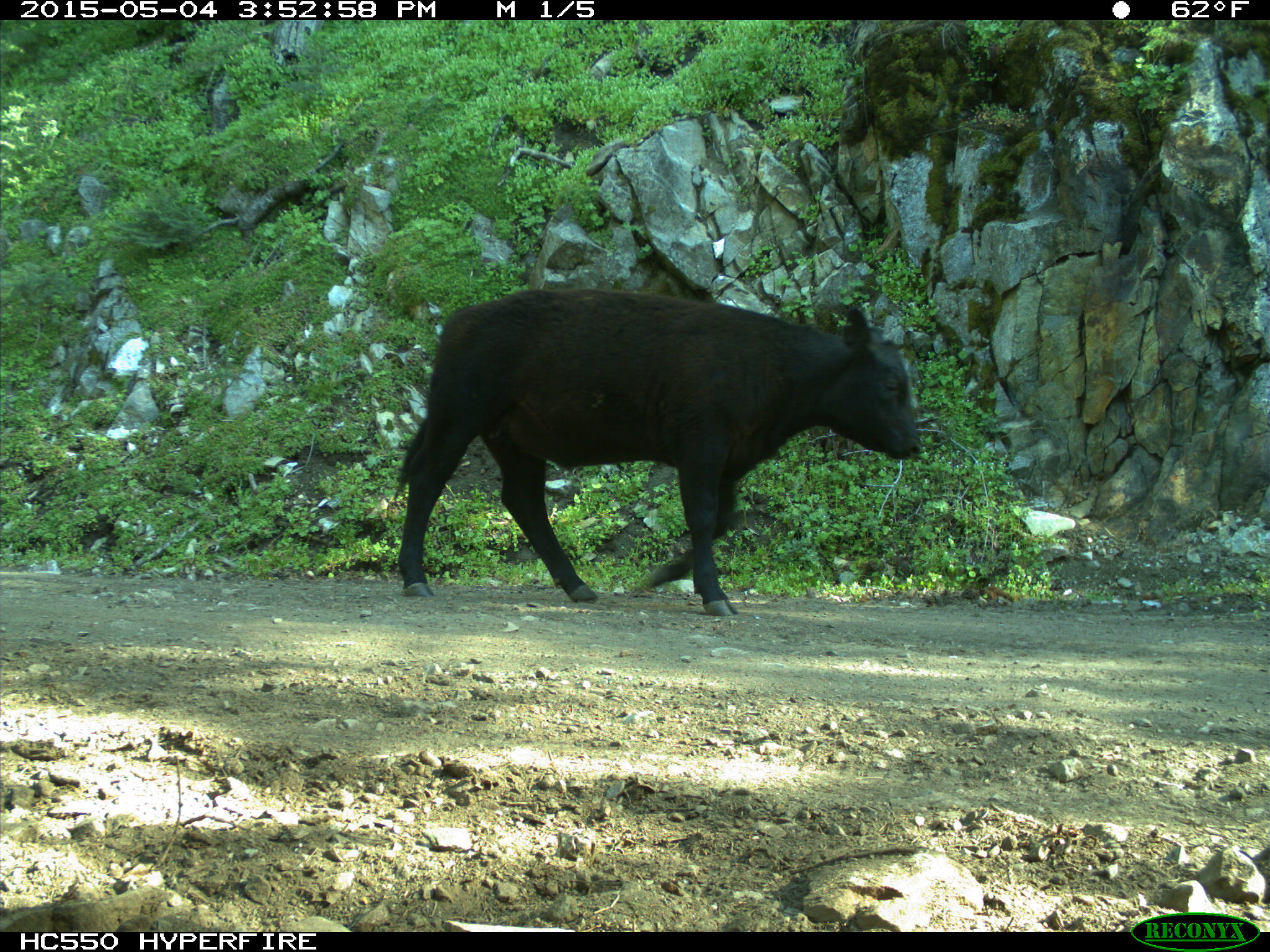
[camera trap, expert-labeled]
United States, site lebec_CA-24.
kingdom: Animalia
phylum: Chordata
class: Mammalia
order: Artiodactyla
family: Bovidae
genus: Bos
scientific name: Bos taurus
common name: domestic cow